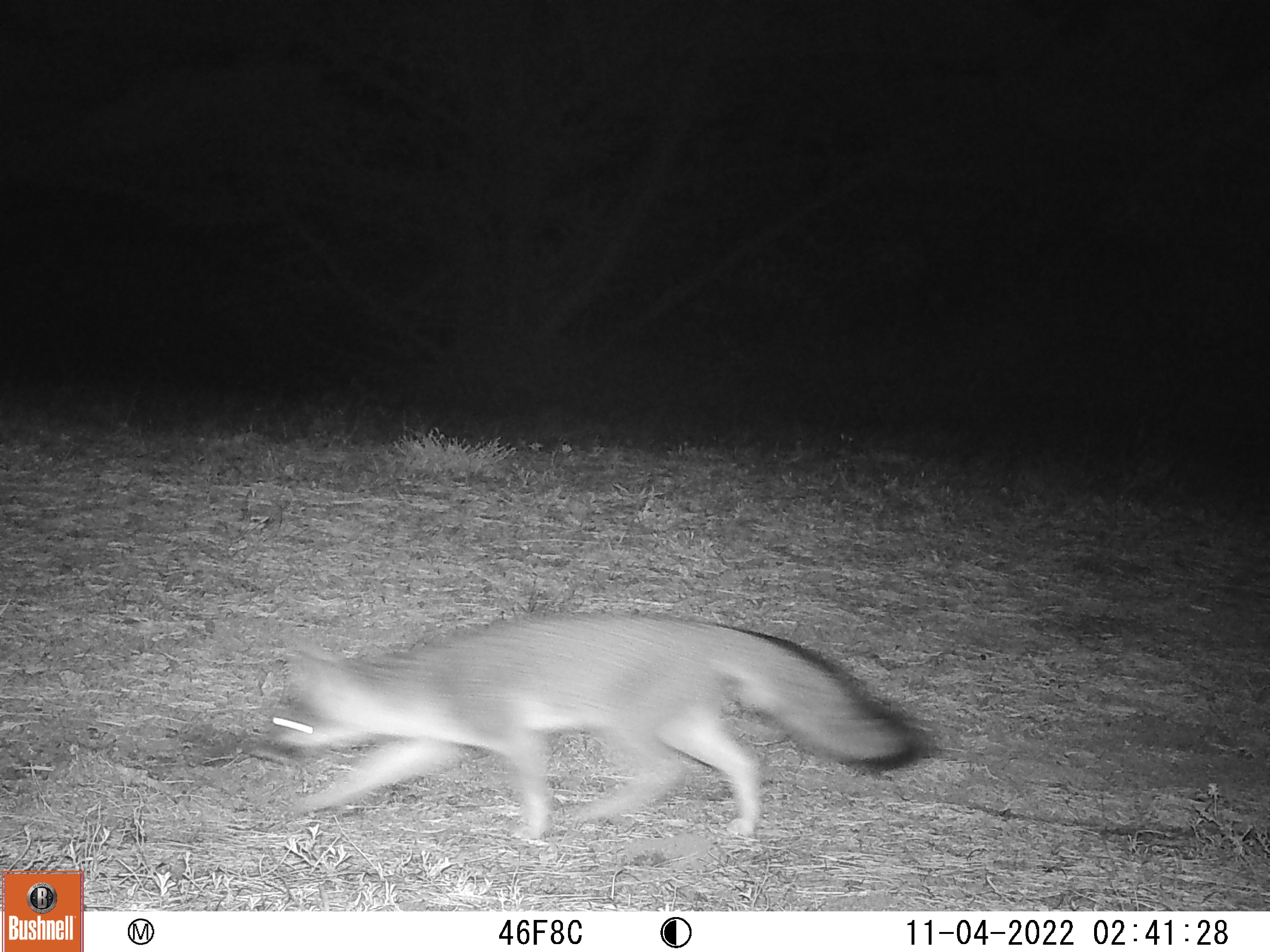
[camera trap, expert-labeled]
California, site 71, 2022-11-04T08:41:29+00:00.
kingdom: Animalia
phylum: Chordata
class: Mammalia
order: Carnivora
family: Canidae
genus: Urocyon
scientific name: Urocyon cinereoargenteus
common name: gray fox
Gray fox (Urocyon cinereoargenteus).